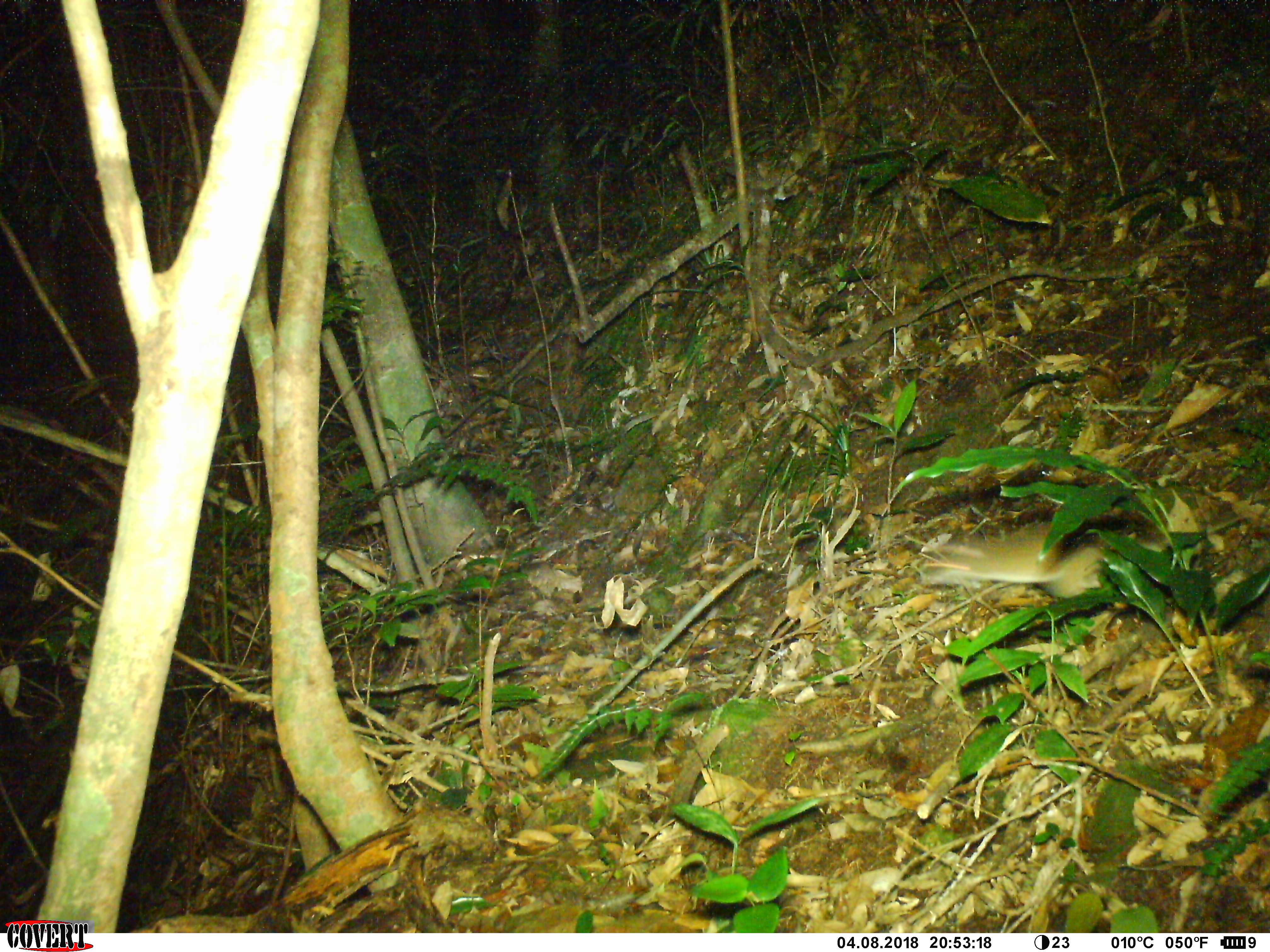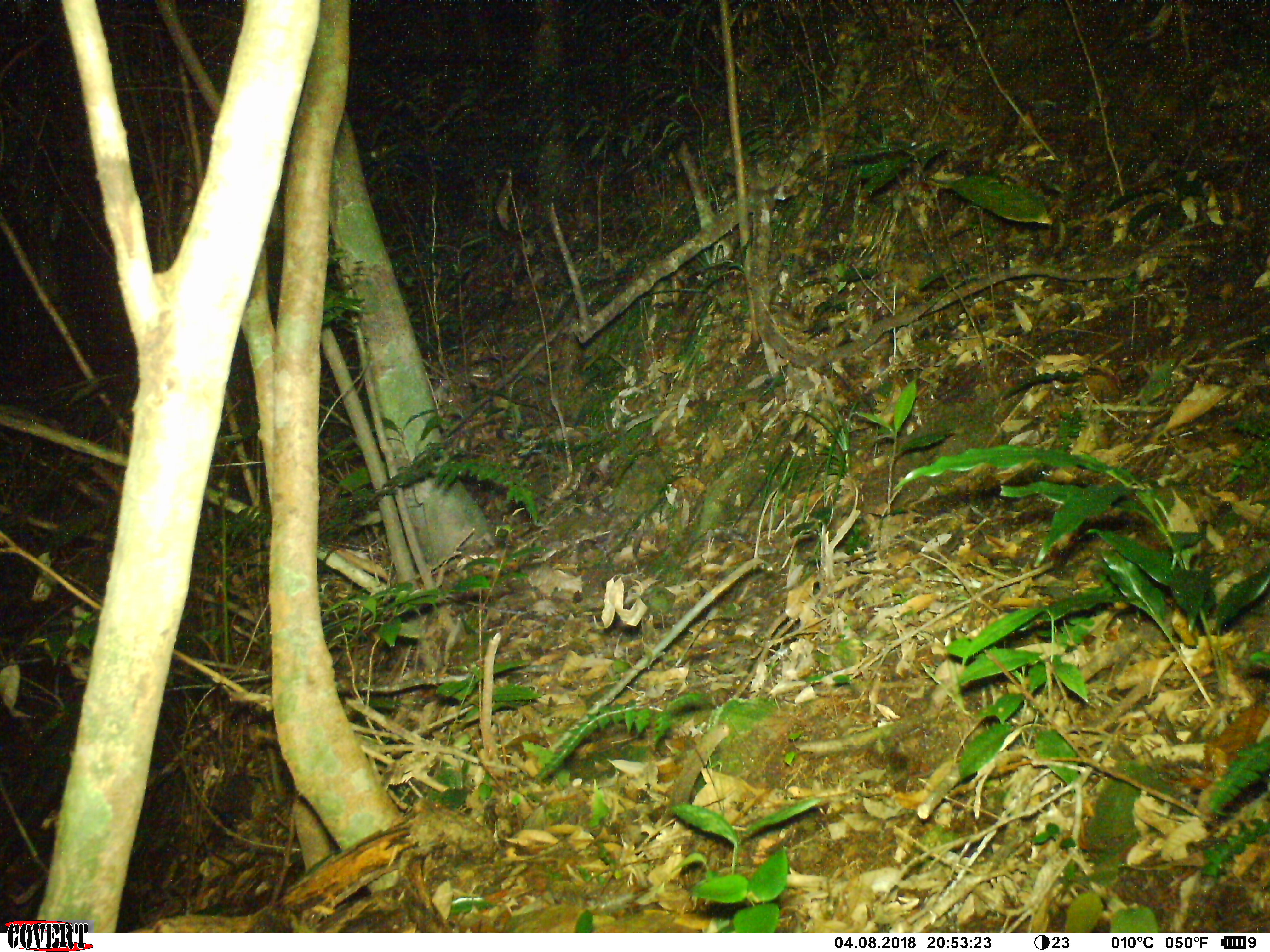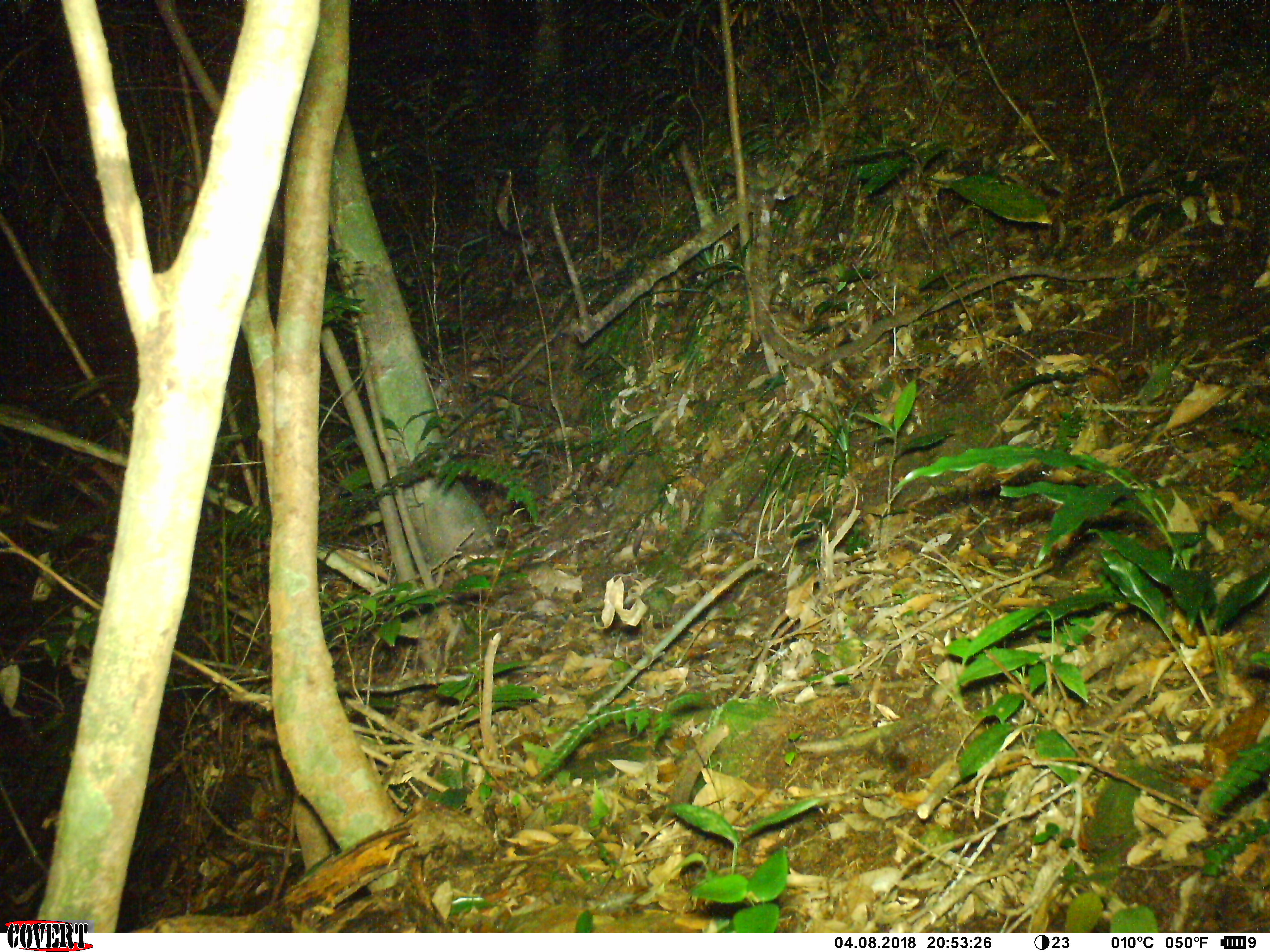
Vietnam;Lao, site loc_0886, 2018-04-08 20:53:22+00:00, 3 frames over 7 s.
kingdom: Animalia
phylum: Chordata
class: Mammalia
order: Rodentia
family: Muridae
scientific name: Muridae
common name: old-world mice and rats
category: unidentified murid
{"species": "unidentified murid (old-world mice and rats) (Muridae)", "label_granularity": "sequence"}